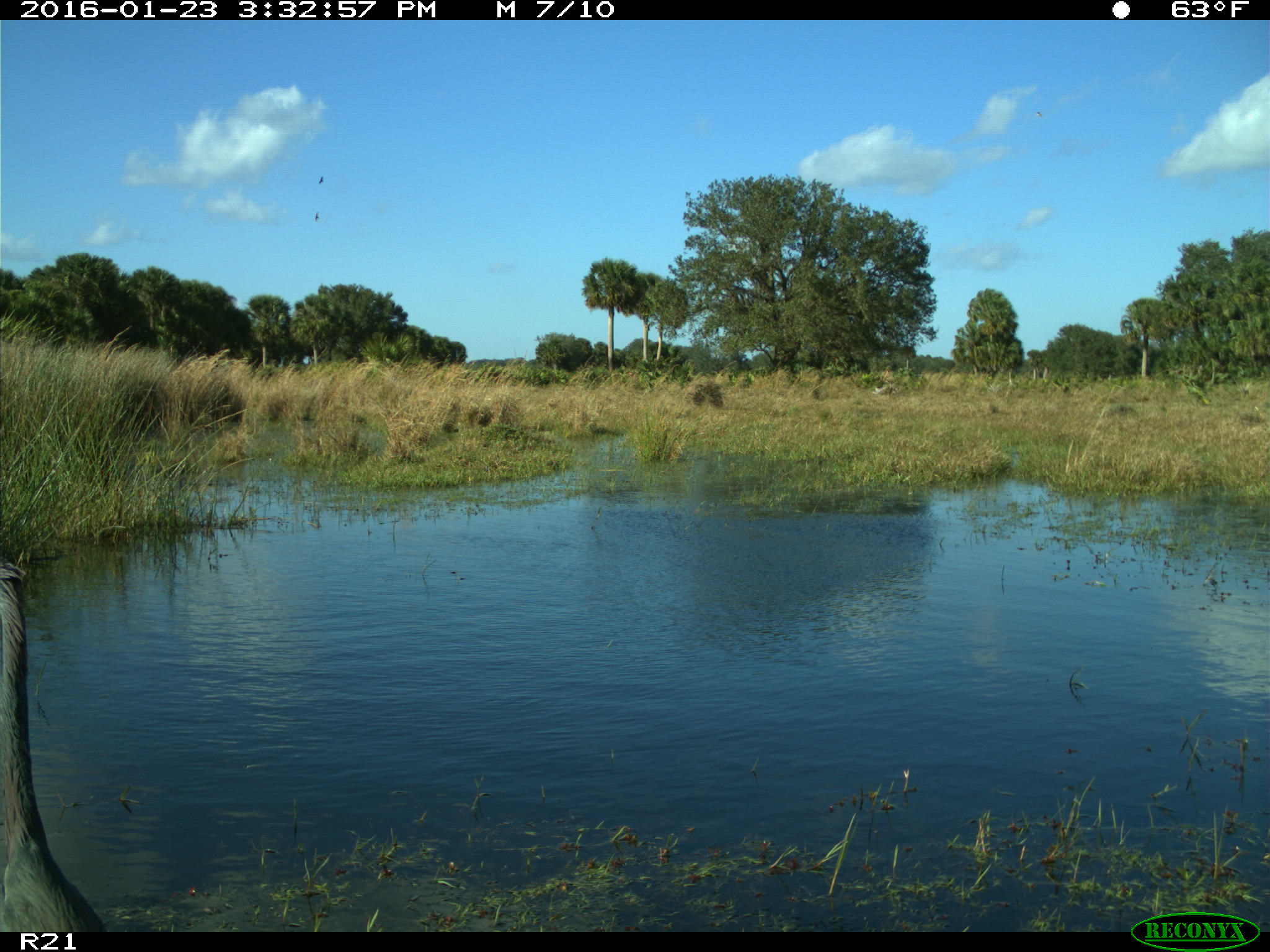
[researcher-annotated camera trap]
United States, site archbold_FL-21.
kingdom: Animalia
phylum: Chordata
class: Aves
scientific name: Aves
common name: birds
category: unidentified bird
Unidentified bird (birds) (Aves).